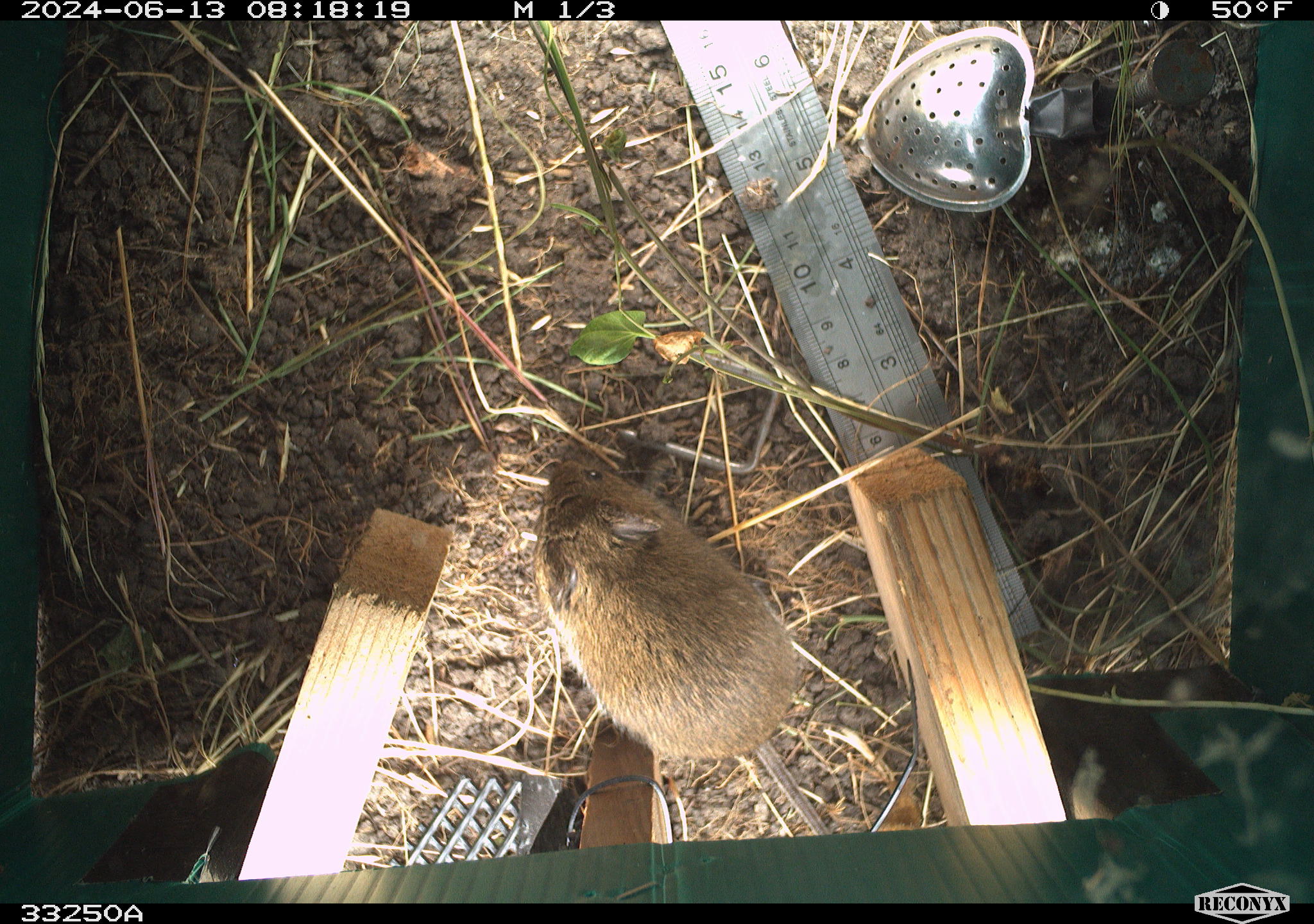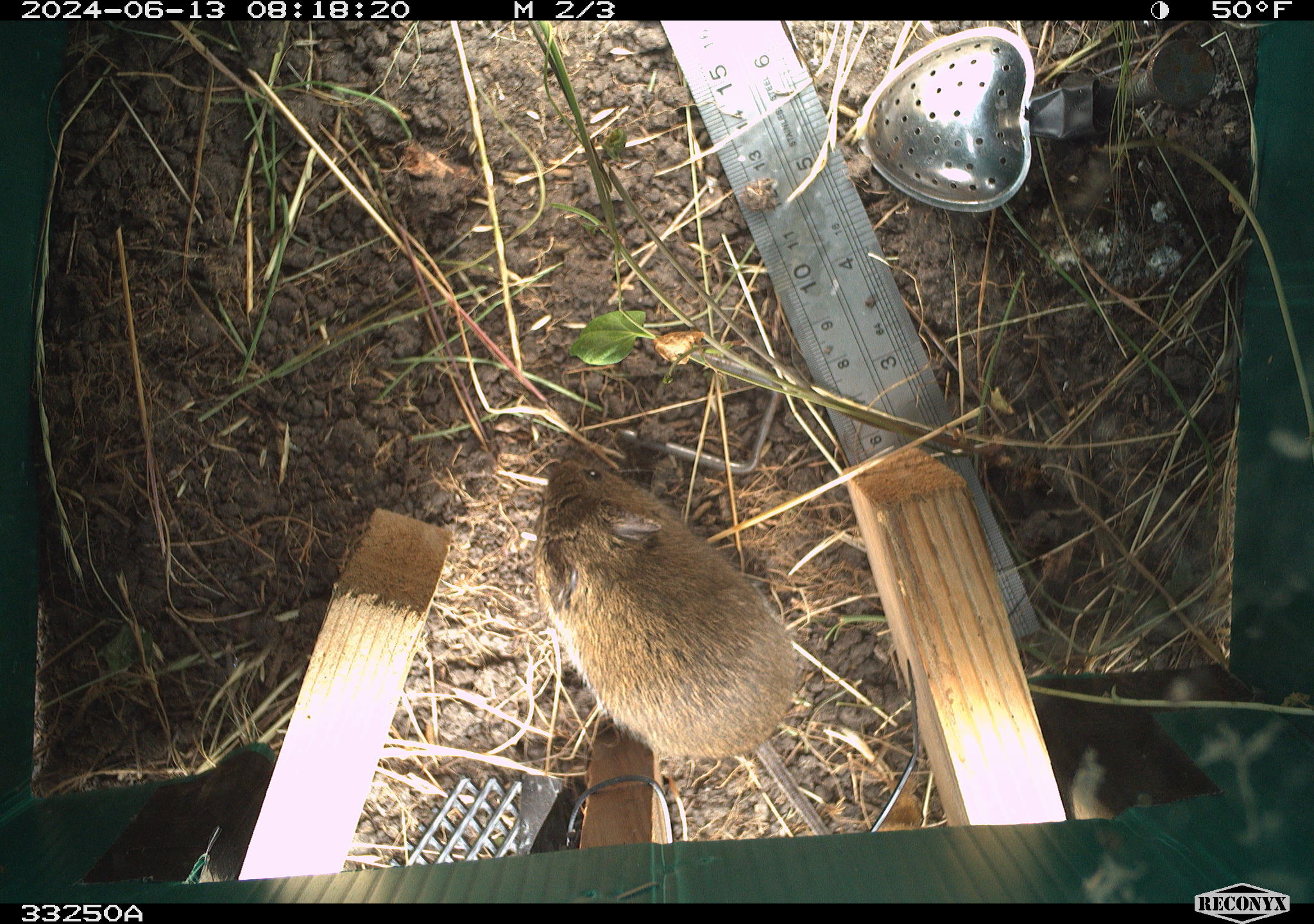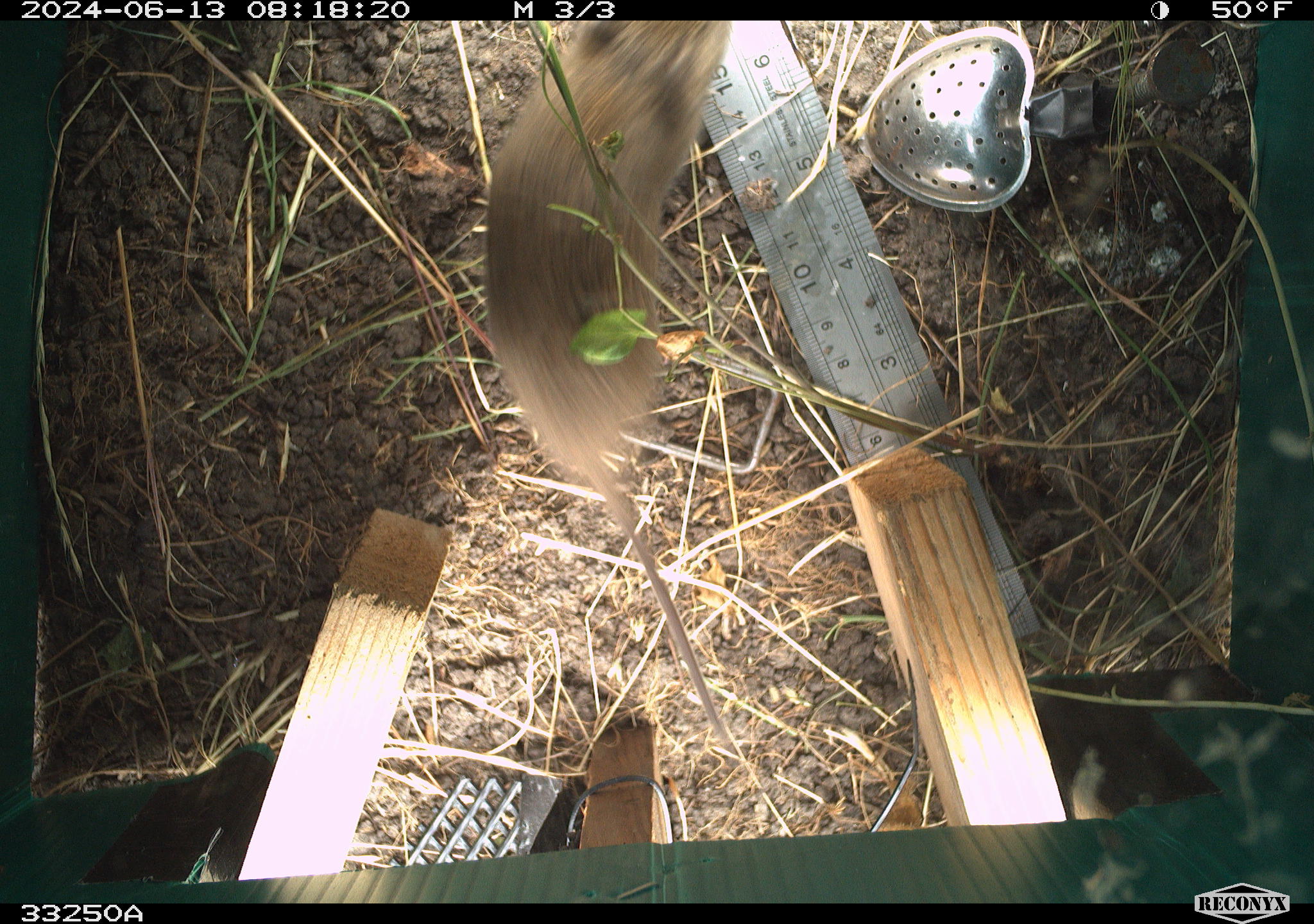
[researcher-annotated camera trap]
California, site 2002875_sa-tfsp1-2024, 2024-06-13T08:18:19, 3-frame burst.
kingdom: Animalia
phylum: Chordata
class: Mammalia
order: Rodentia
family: Cricetidae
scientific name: Arvicolinae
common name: voles, lemmings, and muskrats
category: arvicolinae subfamily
Arvicolinae subfamily (voles, lemmings, and muskrats) (Arvicolinae).